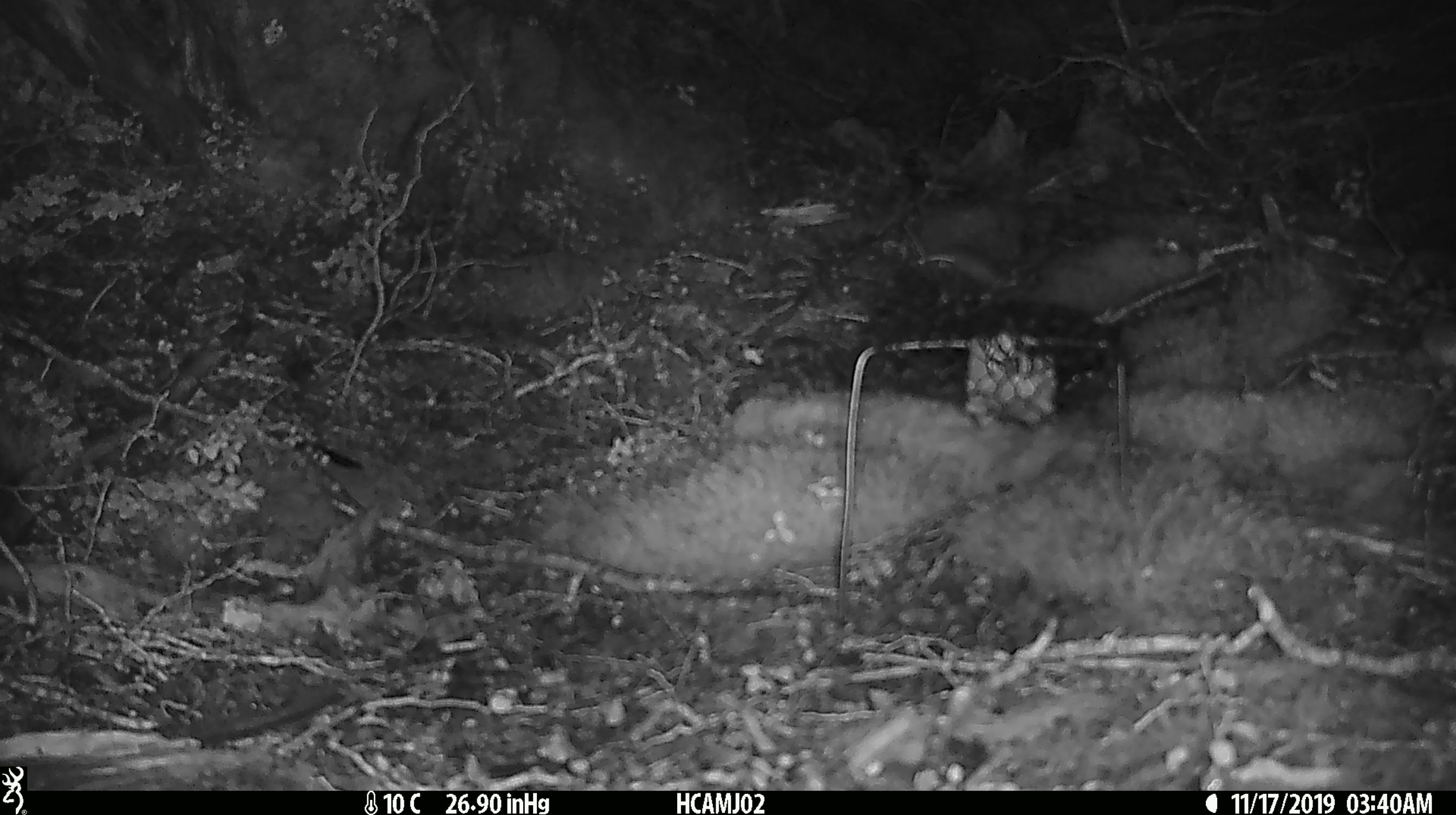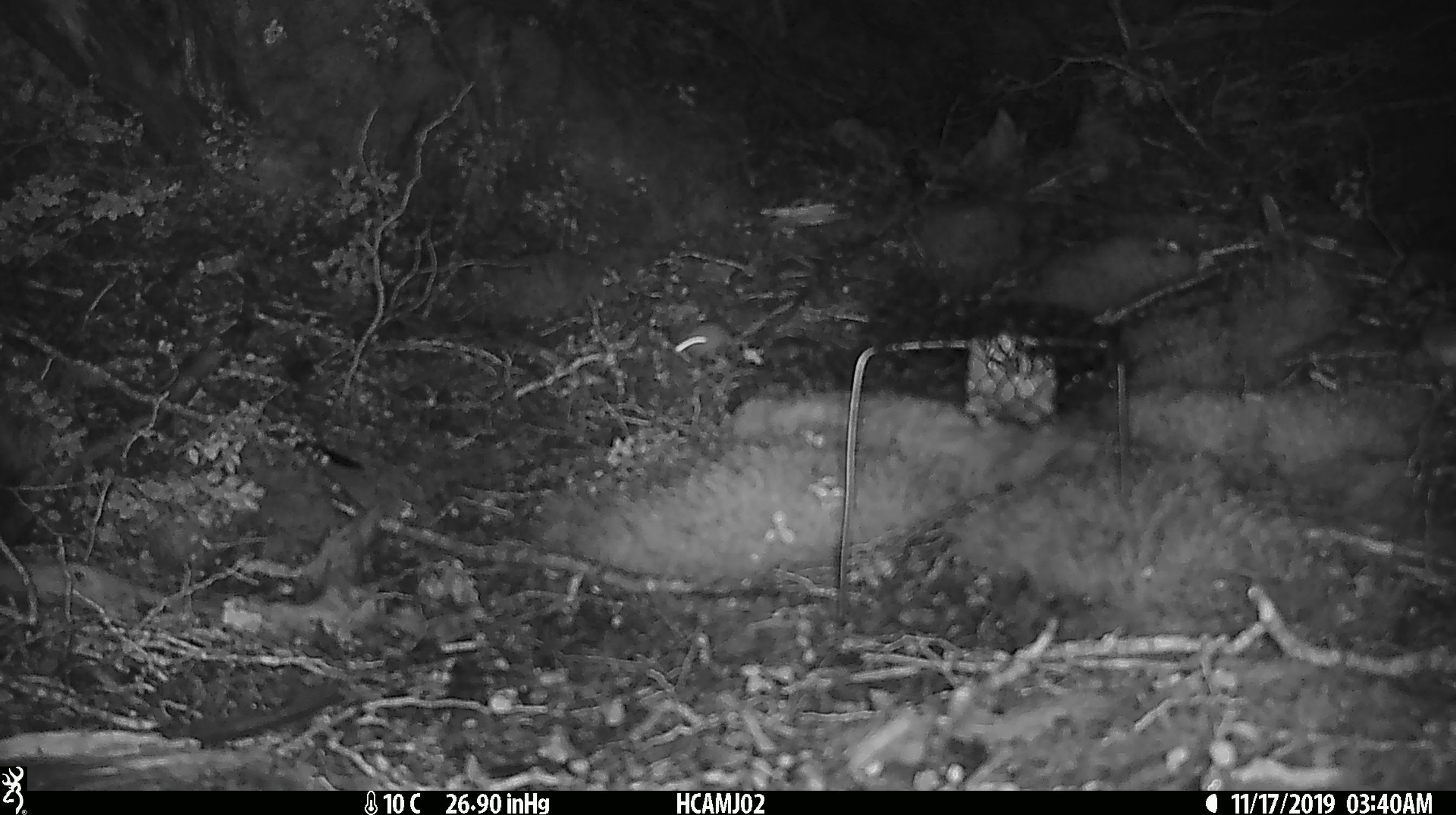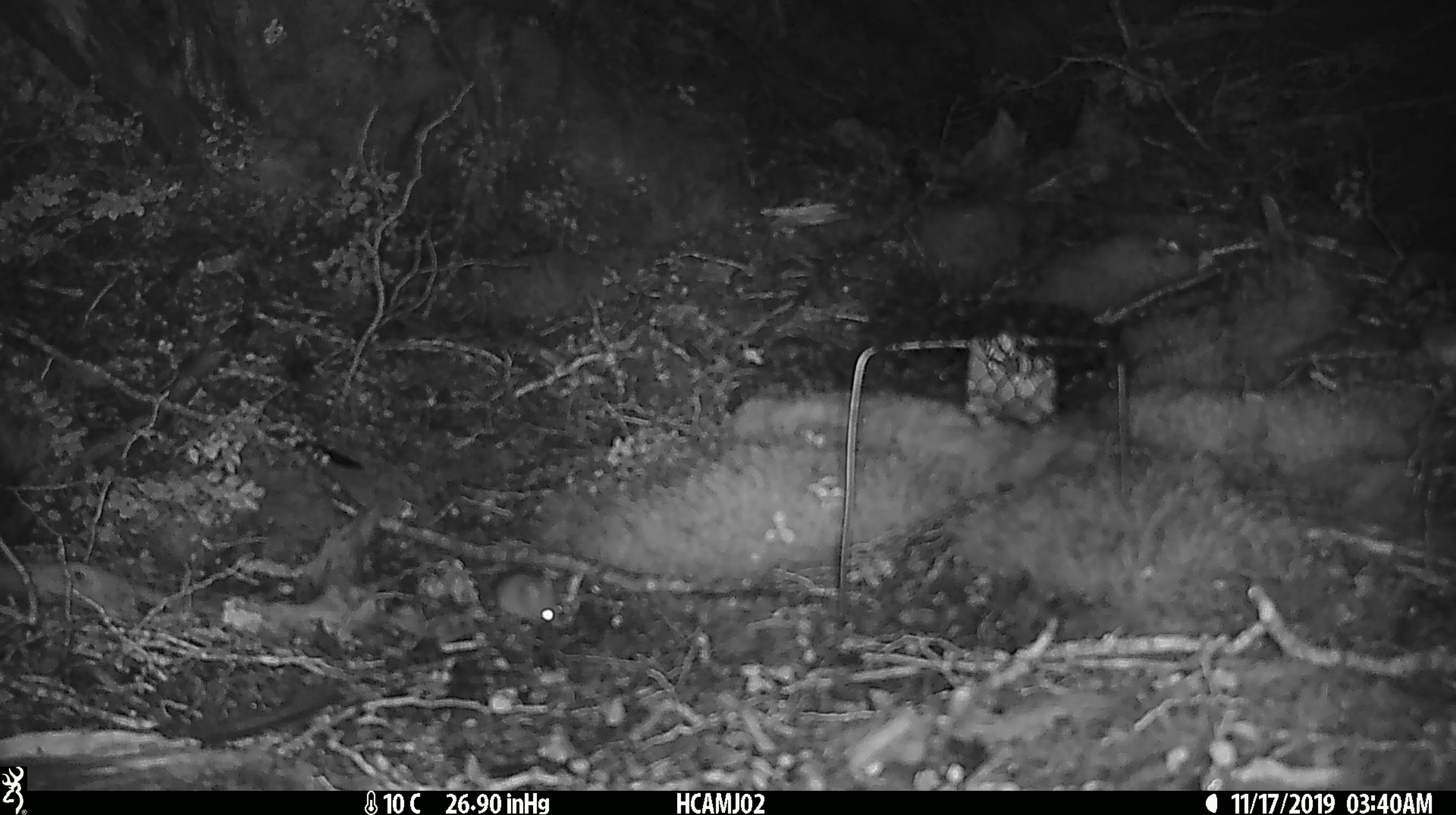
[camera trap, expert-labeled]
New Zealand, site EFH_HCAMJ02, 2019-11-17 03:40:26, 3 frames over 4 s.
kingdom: Animalia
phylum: Chordata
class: Mammalia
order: Rodentia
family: Muridae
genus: Mus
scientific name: Mus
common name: mouse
Mouse (Mus).